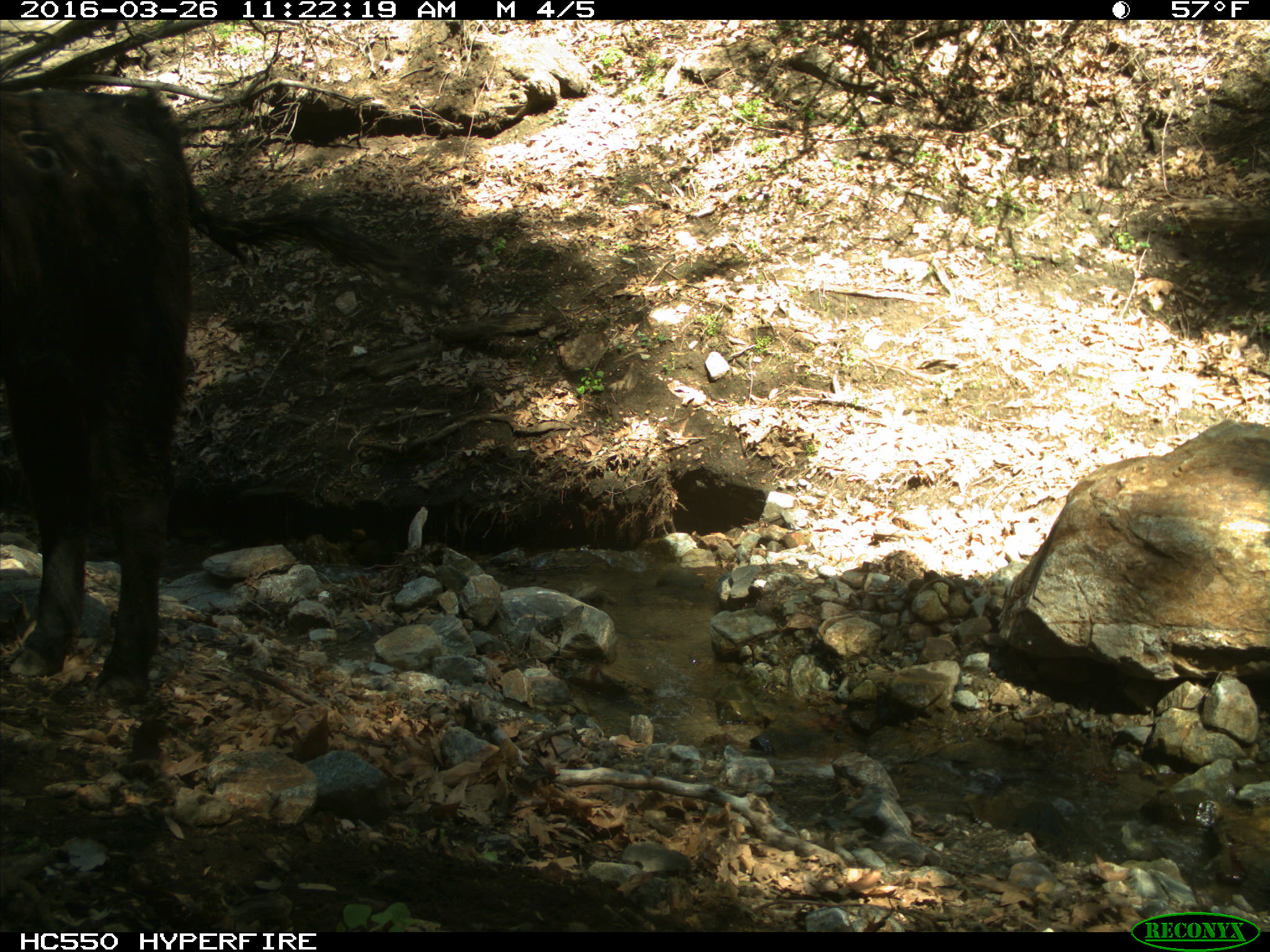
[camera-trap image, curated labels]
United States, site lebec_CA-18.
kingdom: Animalia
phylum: Chordata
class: Mammalia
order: Artiodactyla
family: Bovidae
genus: Bos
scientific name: Bos taurus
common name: domestic cow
Bos taurus (domestic cow).